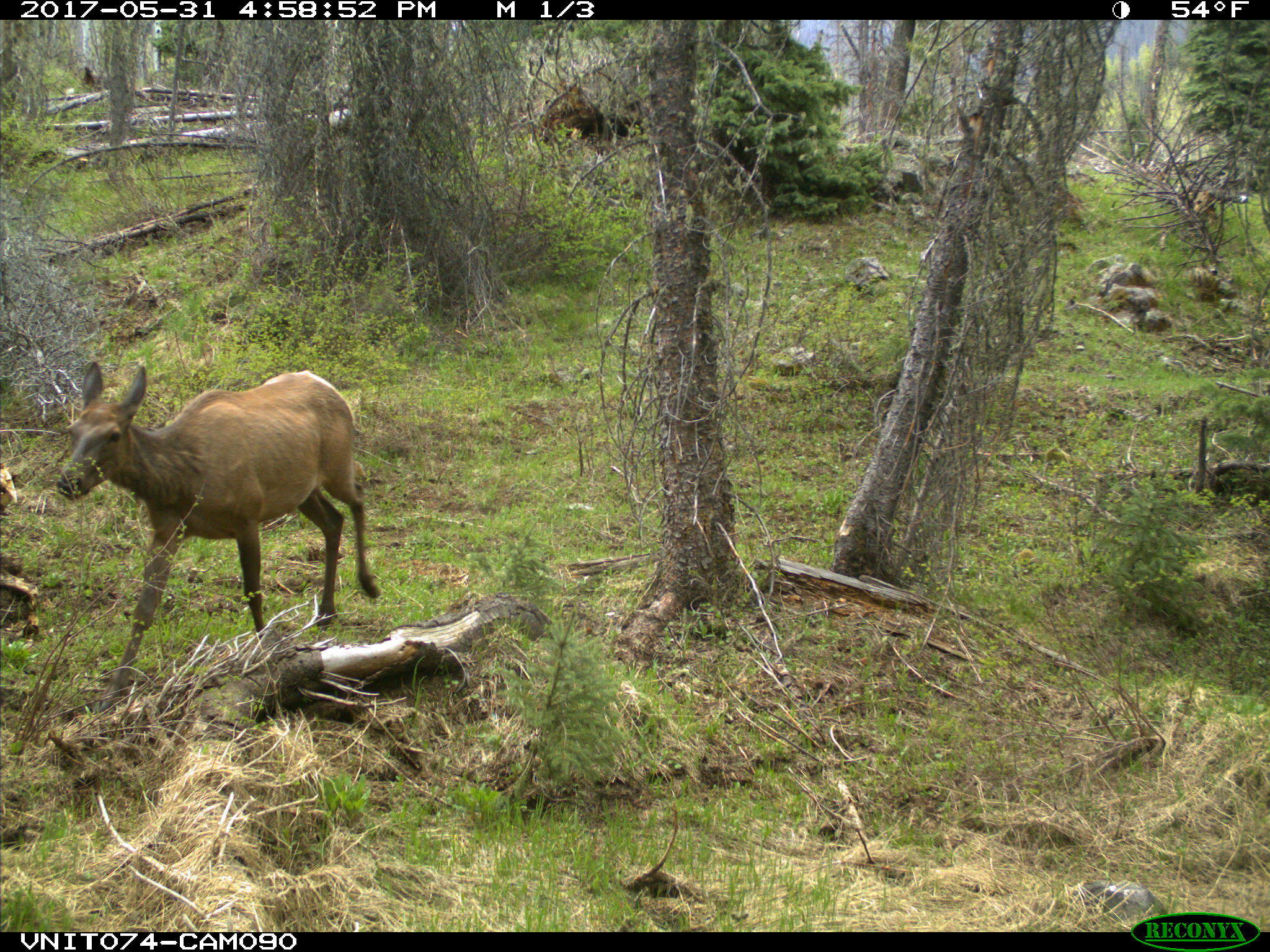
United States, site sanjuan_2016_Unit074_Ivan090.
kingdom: Animalia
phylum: Chordata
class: Mammalia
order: Artiodactyla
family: Cervidae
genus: Cervus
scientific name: Cervus elaphus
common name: red deer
Cervus elaphus (red deer).